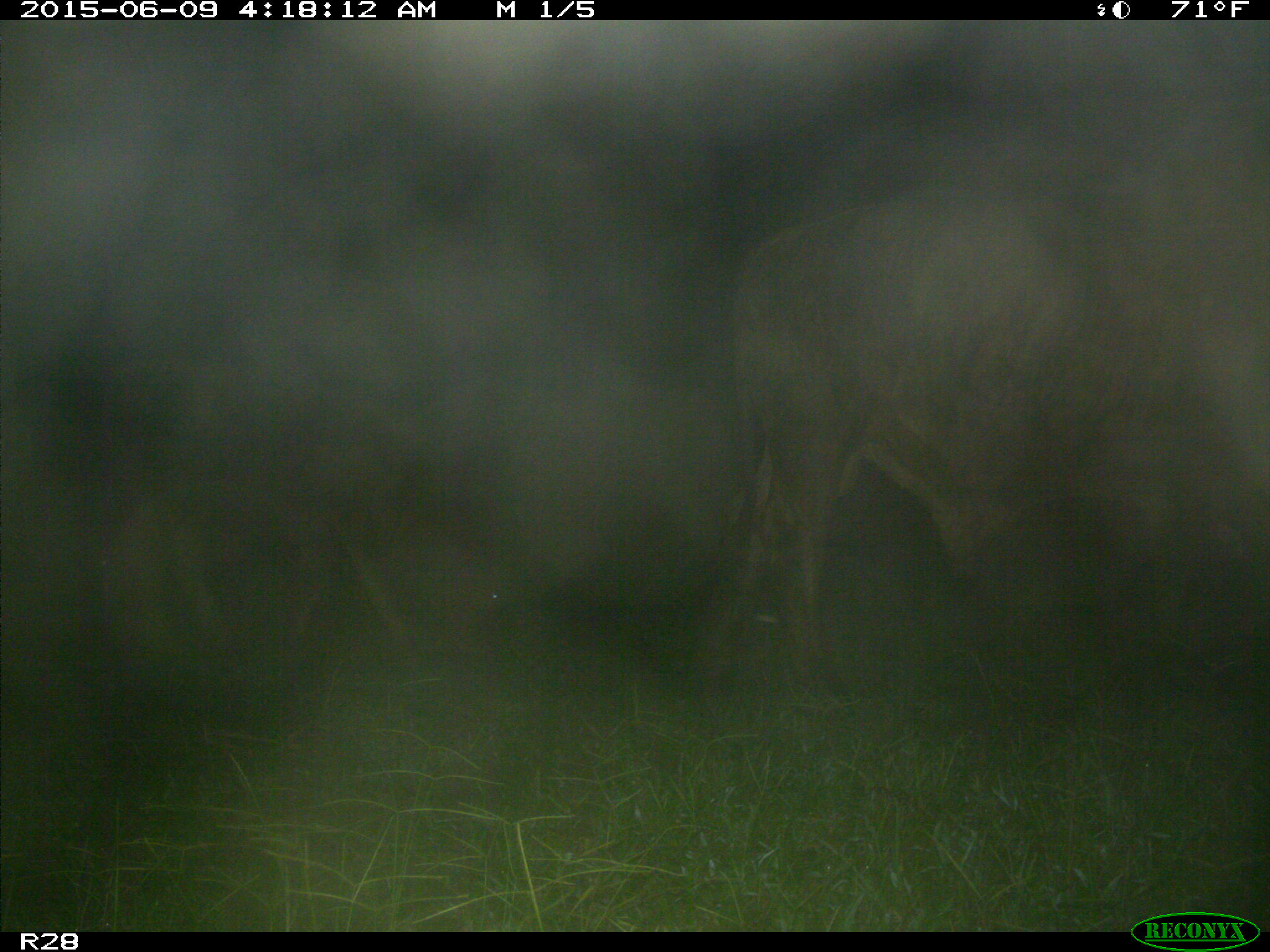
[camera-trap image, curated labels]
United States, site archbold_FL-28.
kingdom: Animalia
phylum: Chordata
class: Mammalia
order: Artiodactyla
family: Bovidae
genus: Bos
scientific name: Bos taurus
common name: domestic cow